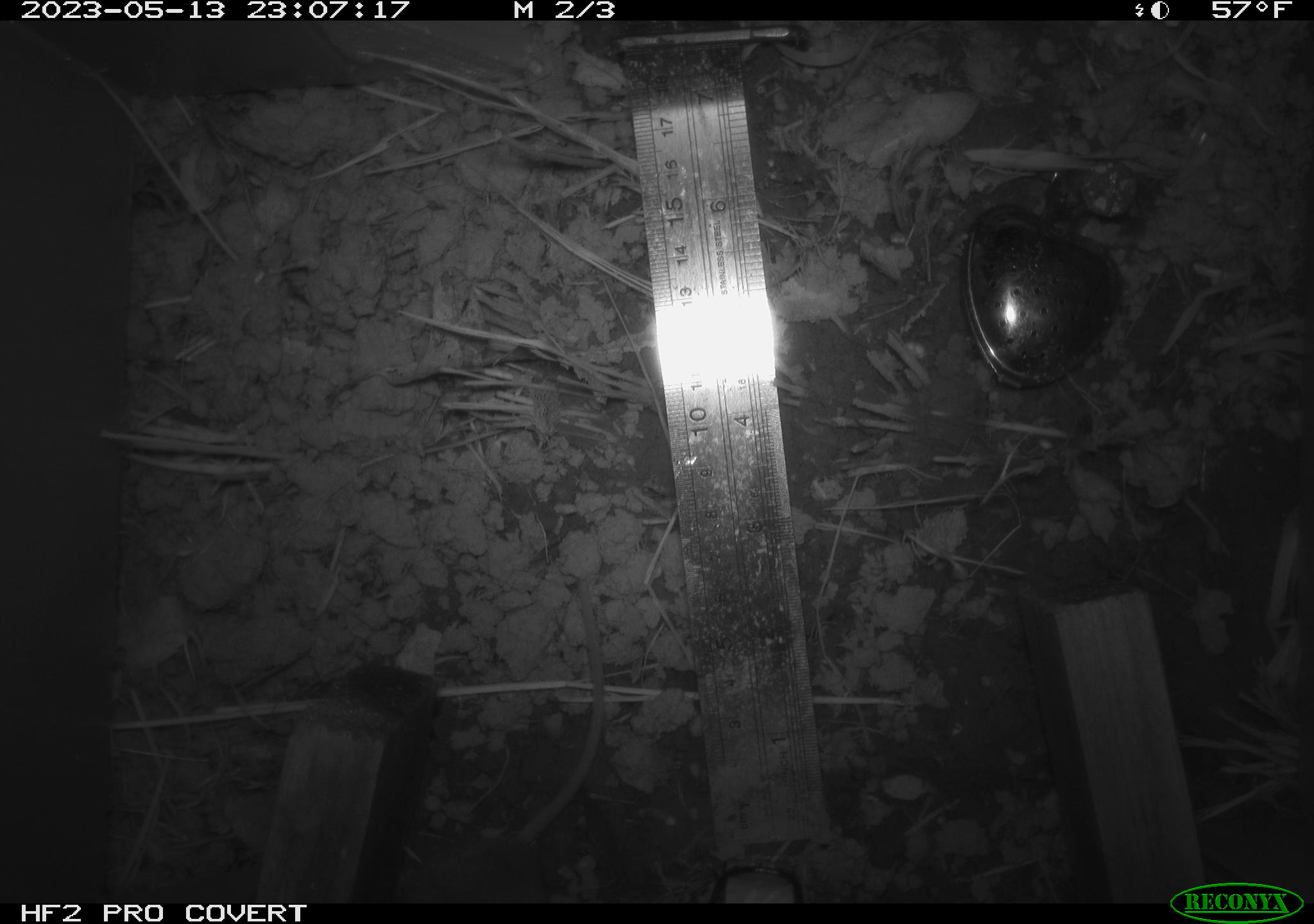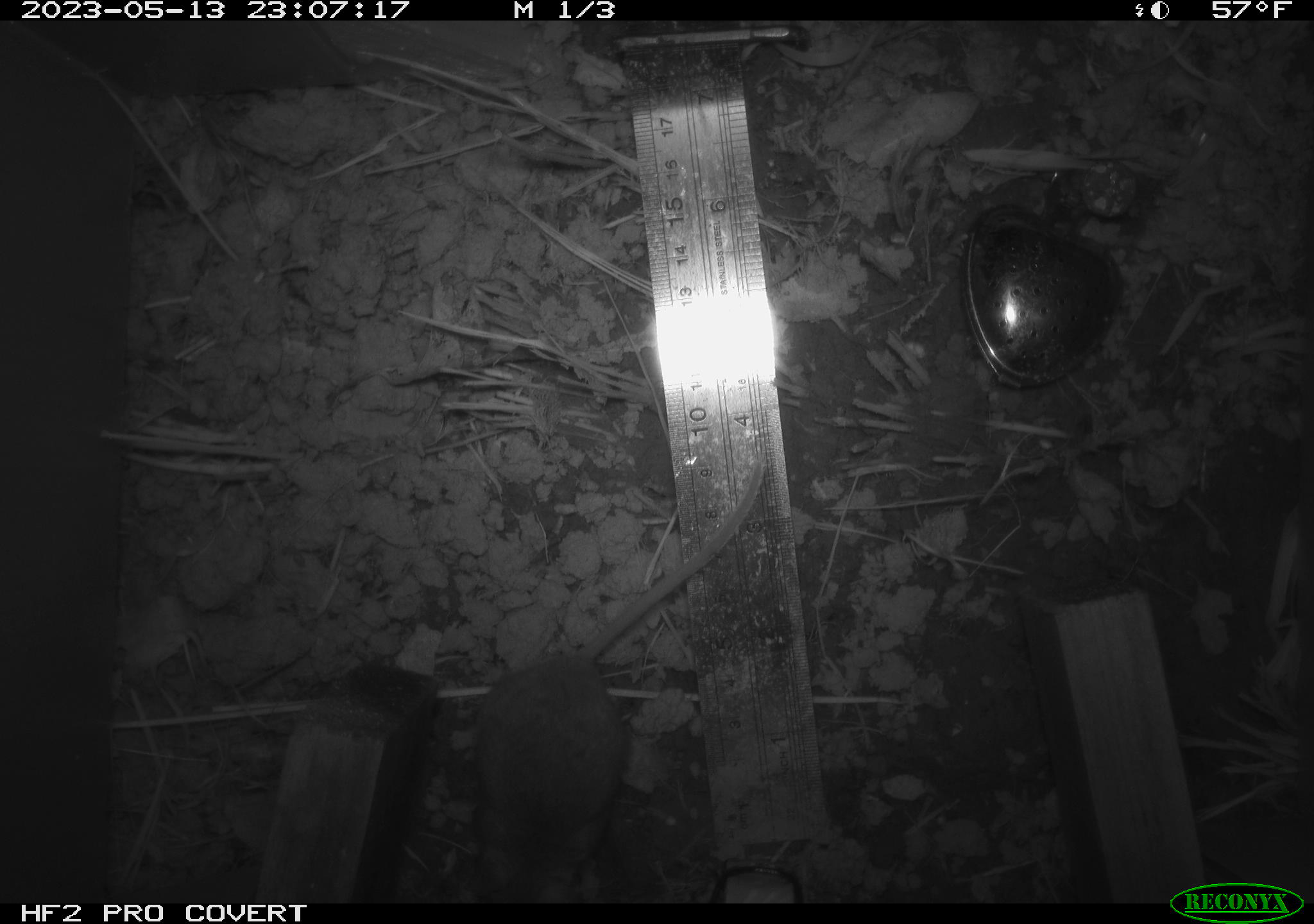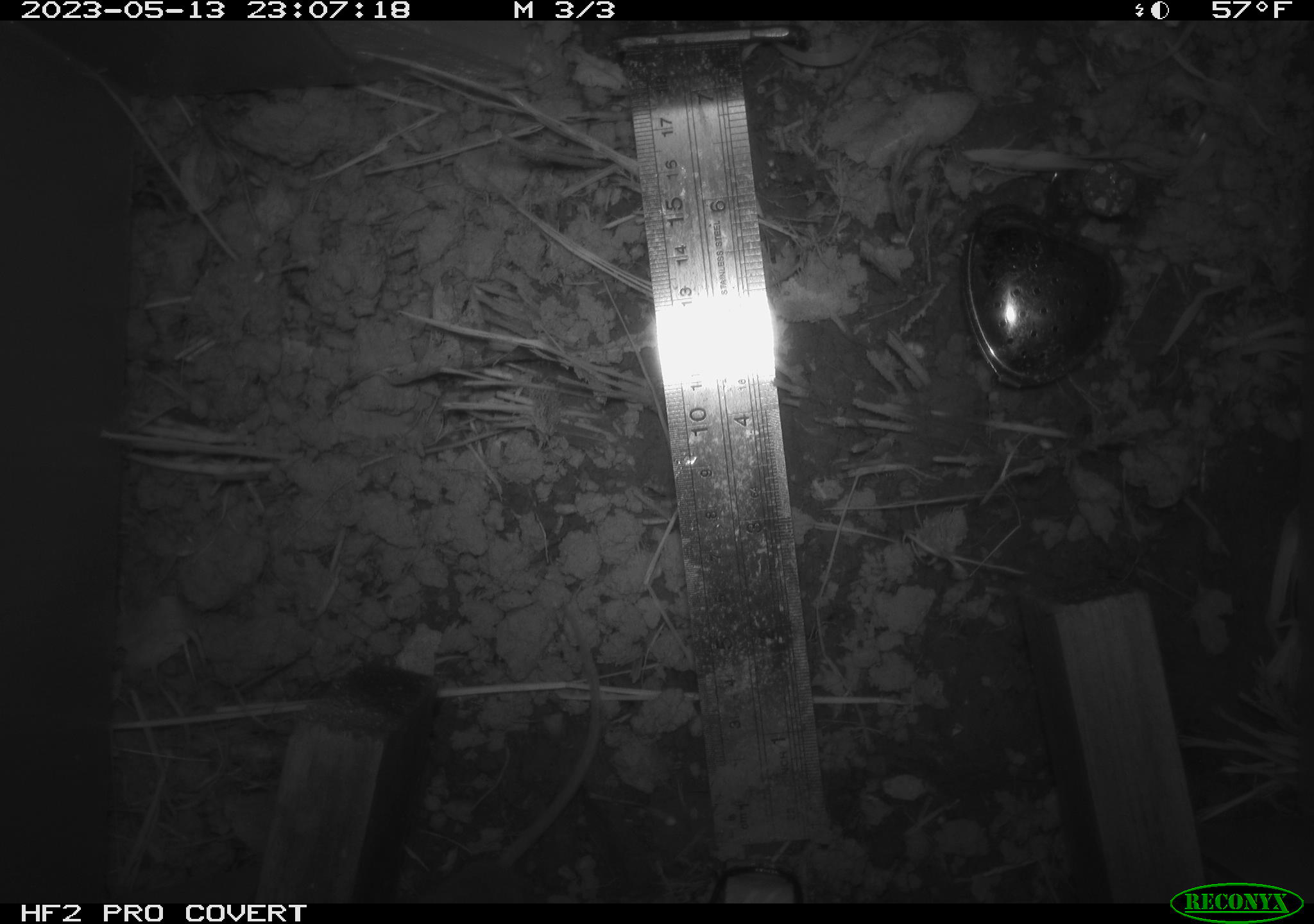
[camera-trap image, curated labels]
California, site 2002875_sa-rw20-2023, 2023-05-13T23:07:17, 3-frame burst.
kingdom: Animalia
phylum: Chordata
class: Mammalia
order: Rodentia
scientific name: Rodentia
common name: rodent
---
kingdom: Animalia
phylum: Chordata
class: Mammalia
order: Rodentia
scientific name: Rodentia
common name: mouse species